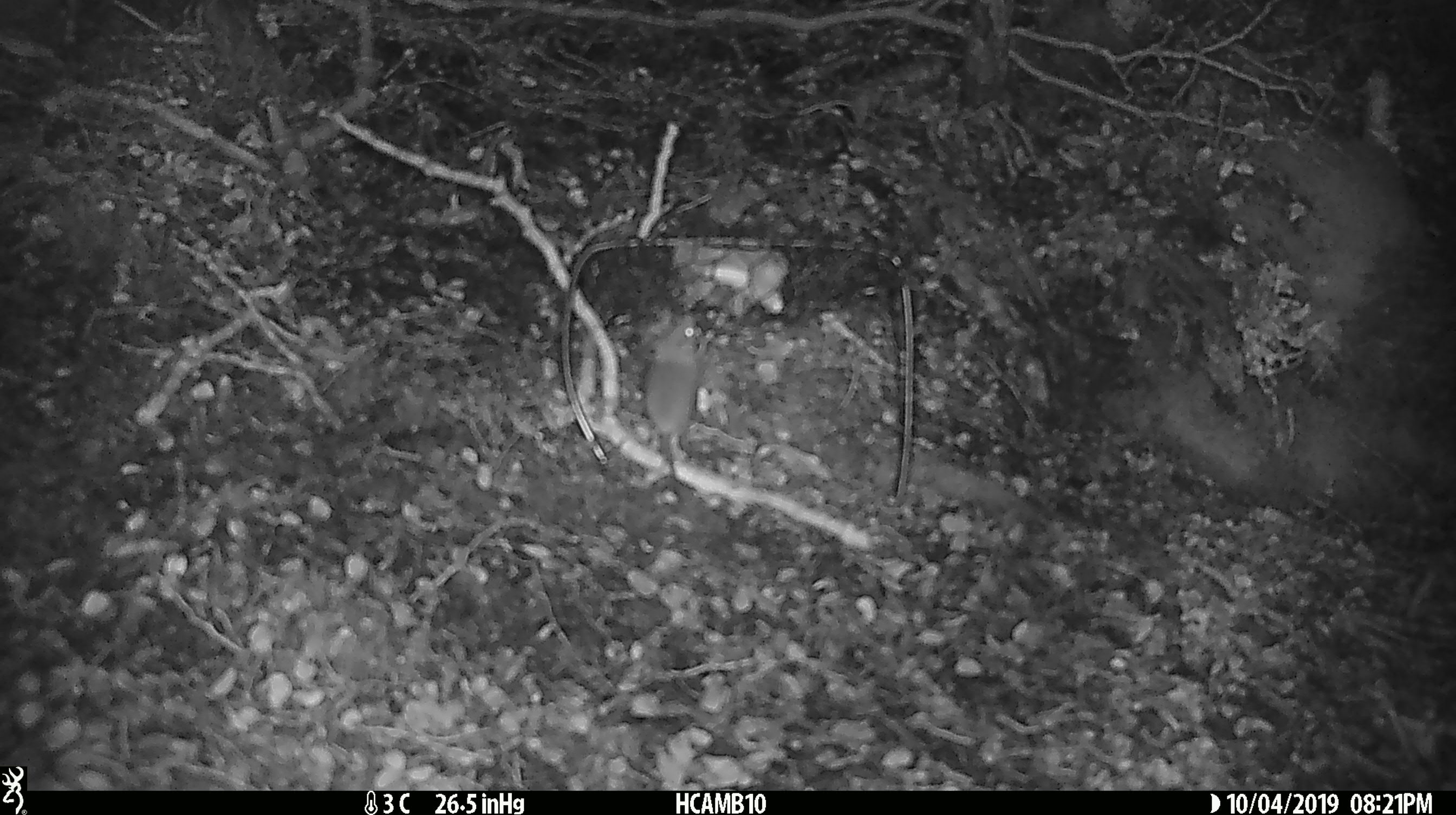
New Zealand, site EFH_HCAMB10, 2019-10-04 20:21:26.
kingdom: Animalia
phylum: Chordata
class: Mammalia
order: Rodentia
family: Muridae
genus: Mus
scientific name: Mus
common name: mouse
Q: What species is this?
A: Mouse (Mus).